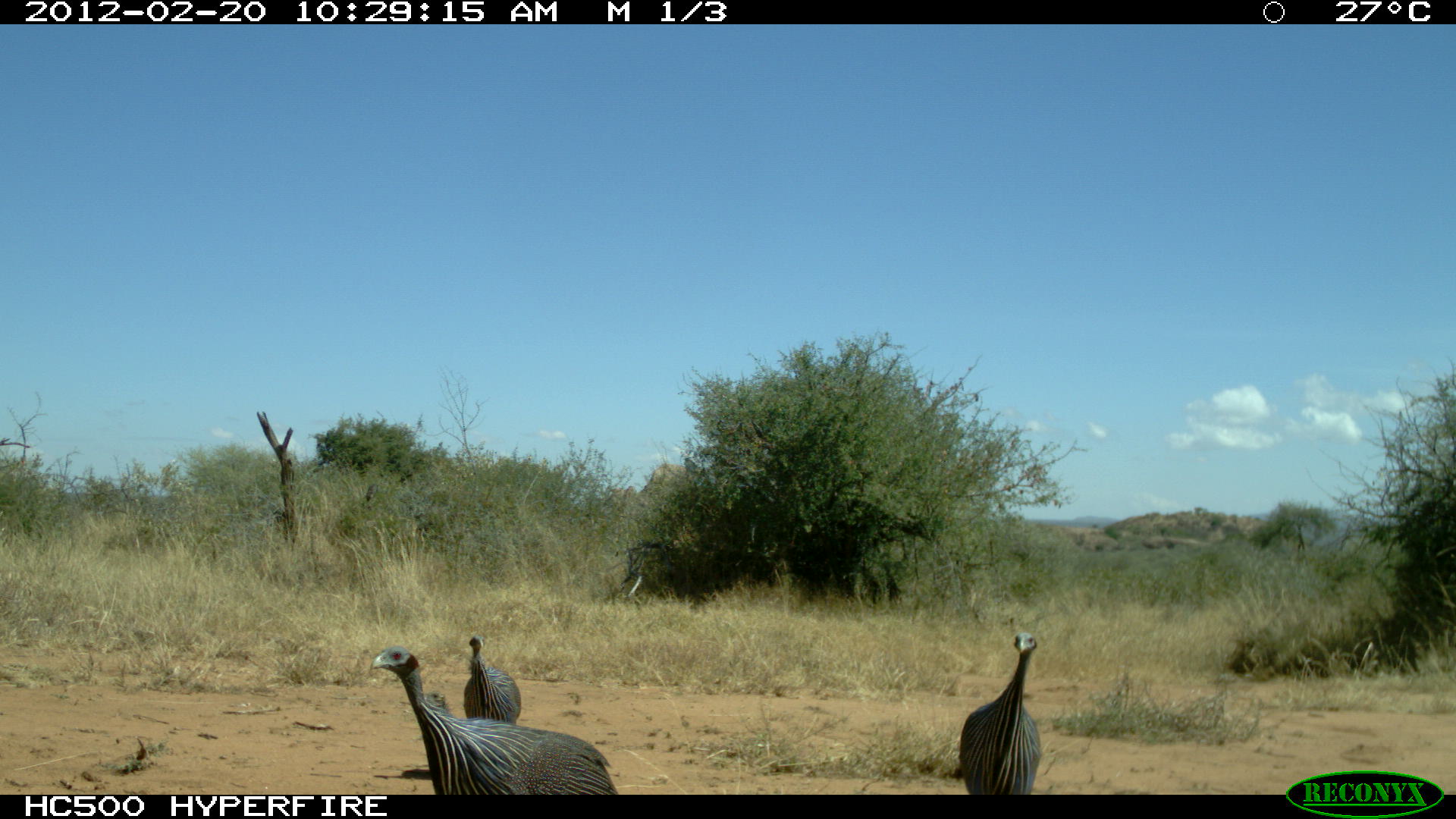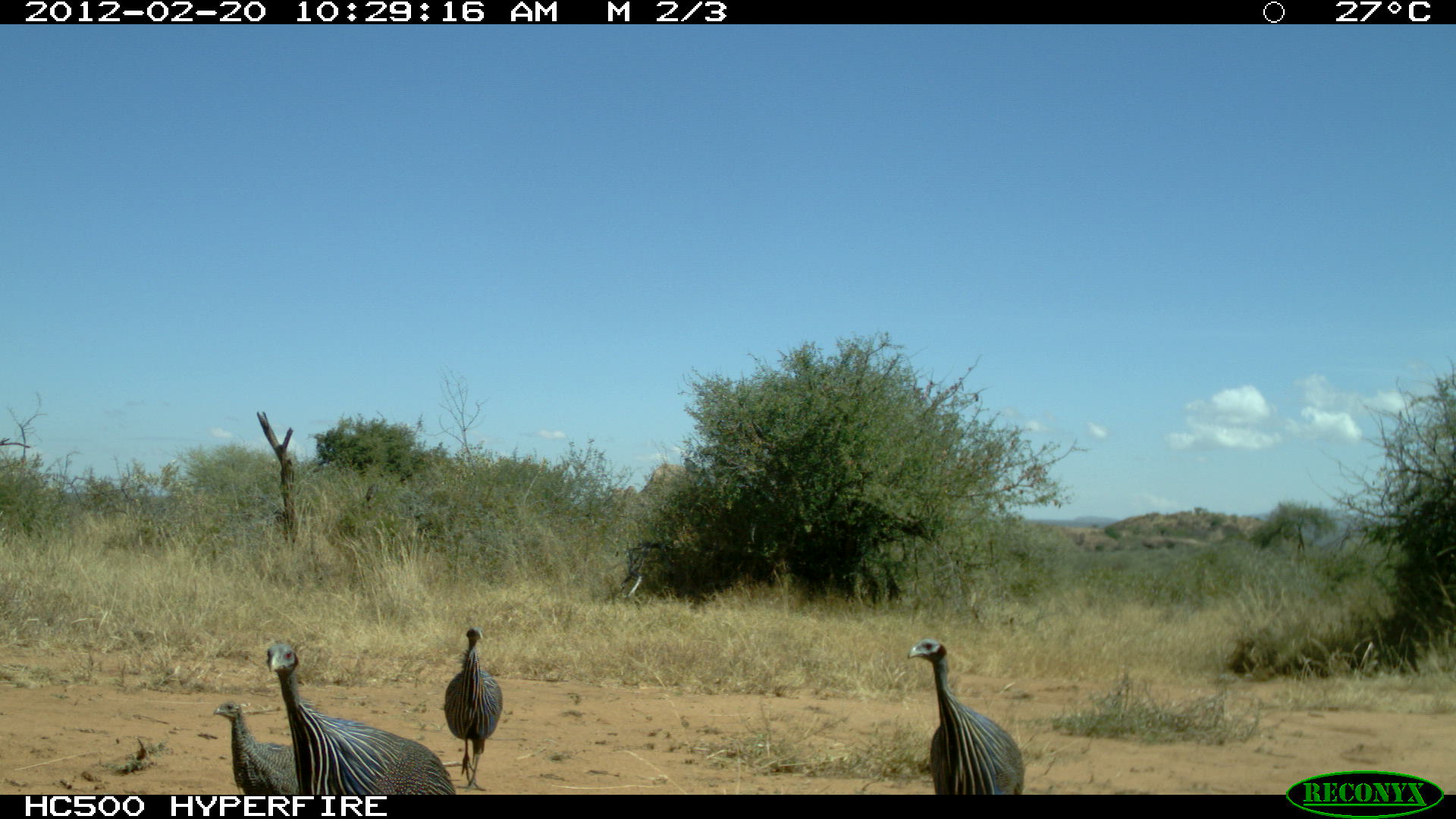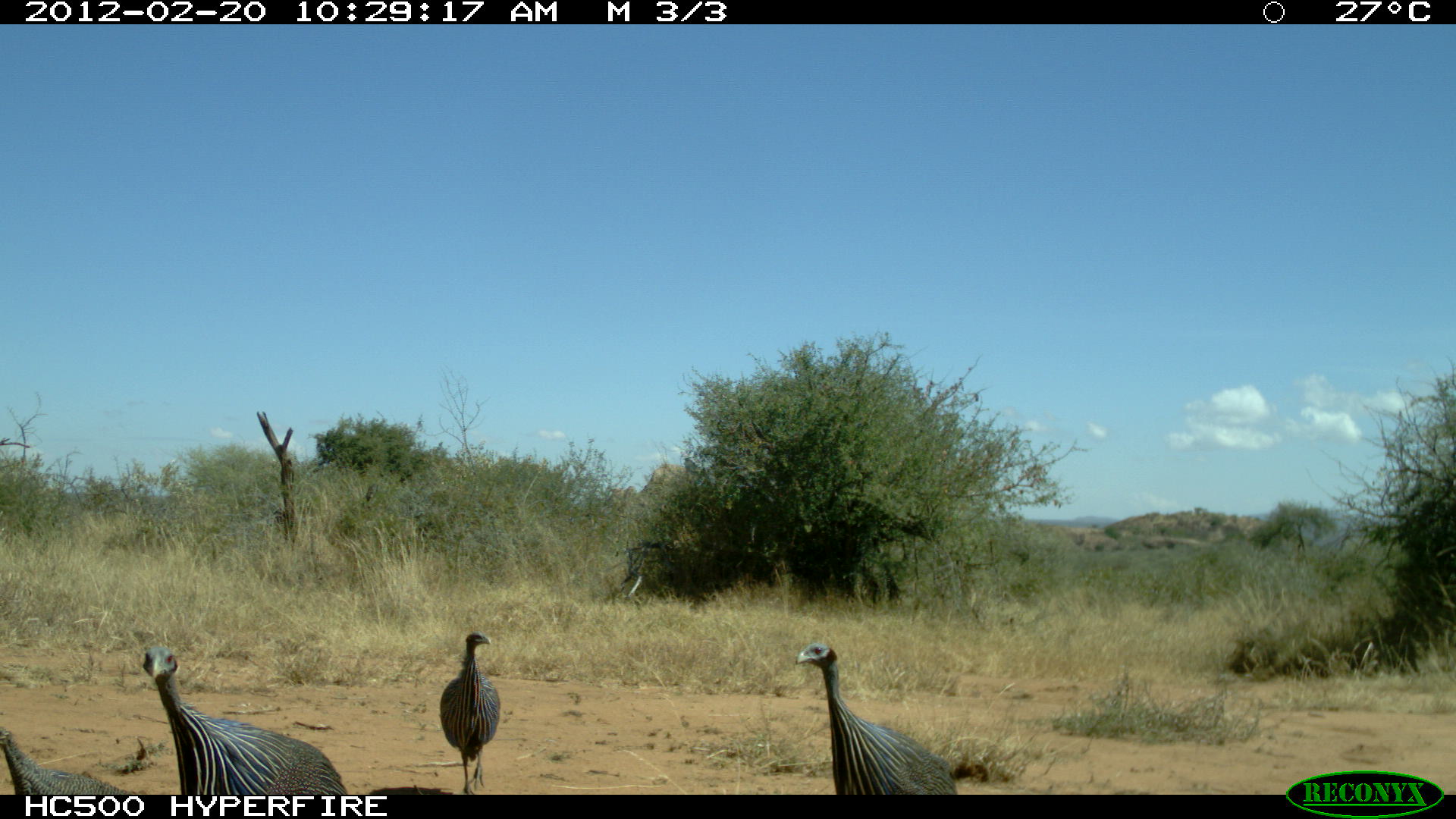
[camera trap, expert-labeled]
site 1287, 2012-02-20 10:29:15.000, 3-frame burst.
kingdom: Animalia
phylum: Chordata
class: Aves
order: Galliformes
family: Numididae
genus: Acryllium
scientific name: Acryllium vulturinum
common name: vulturine guineafowl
Acryllium vulturinum (vulturine guineafowl), count 4.